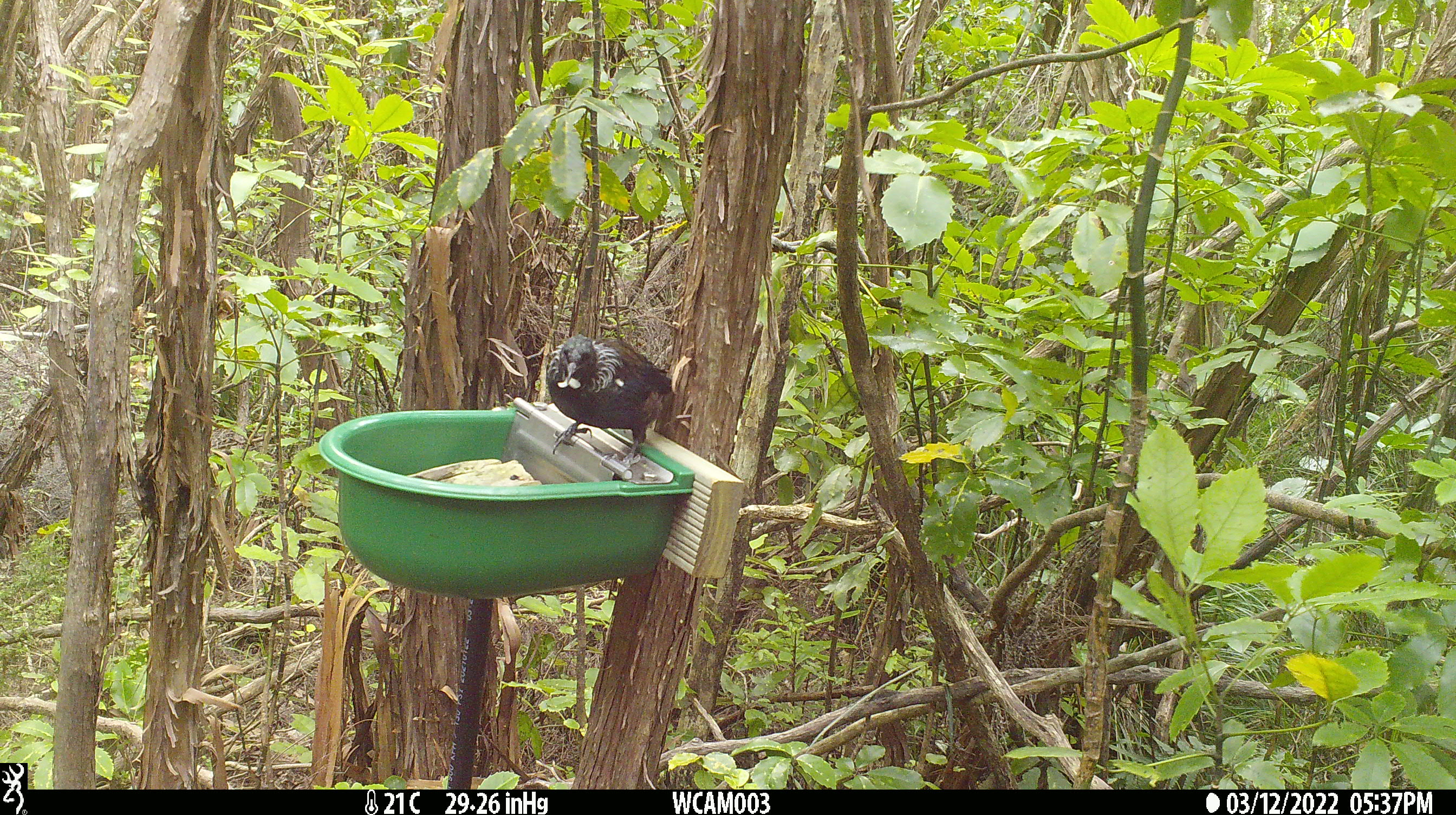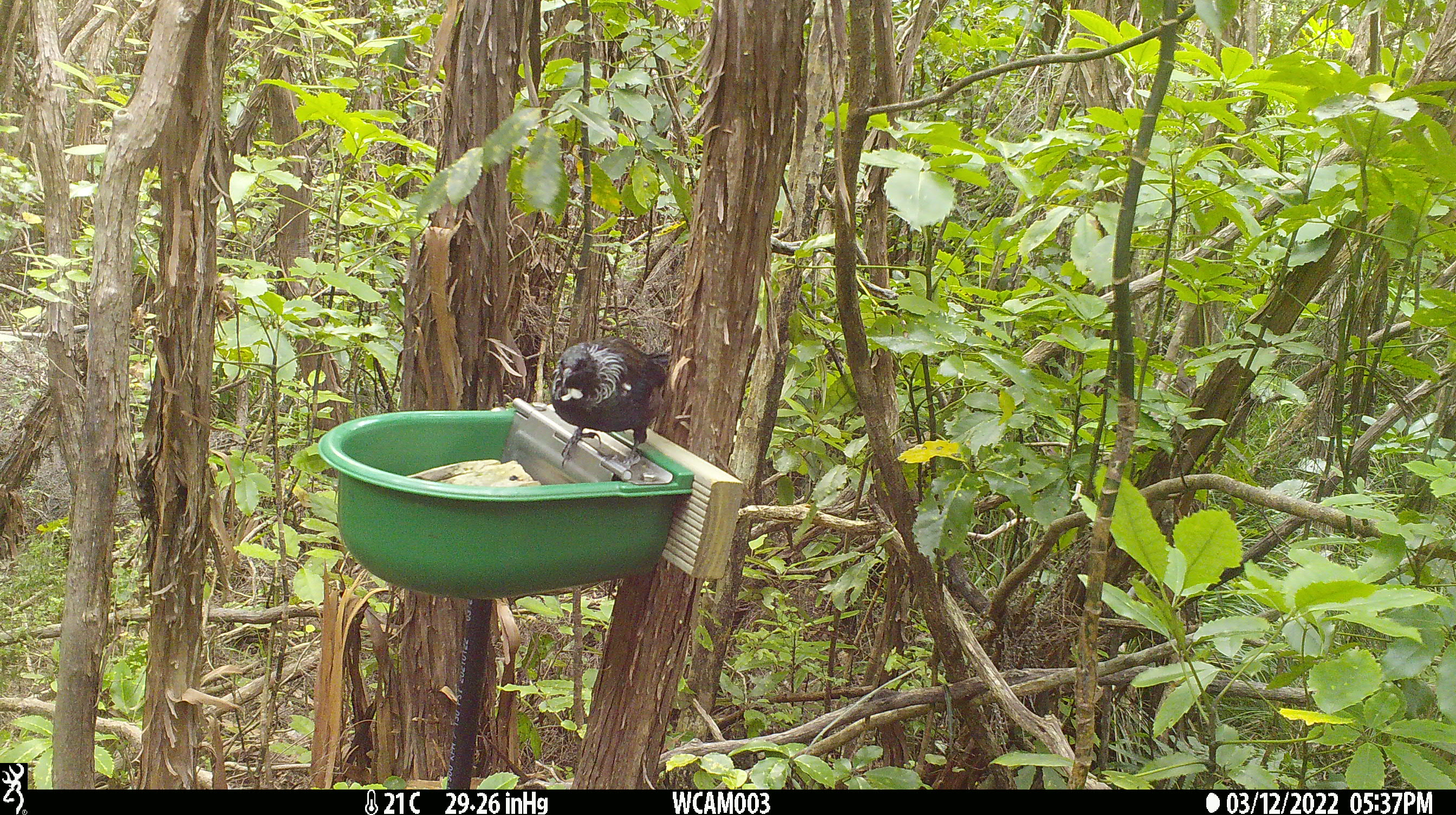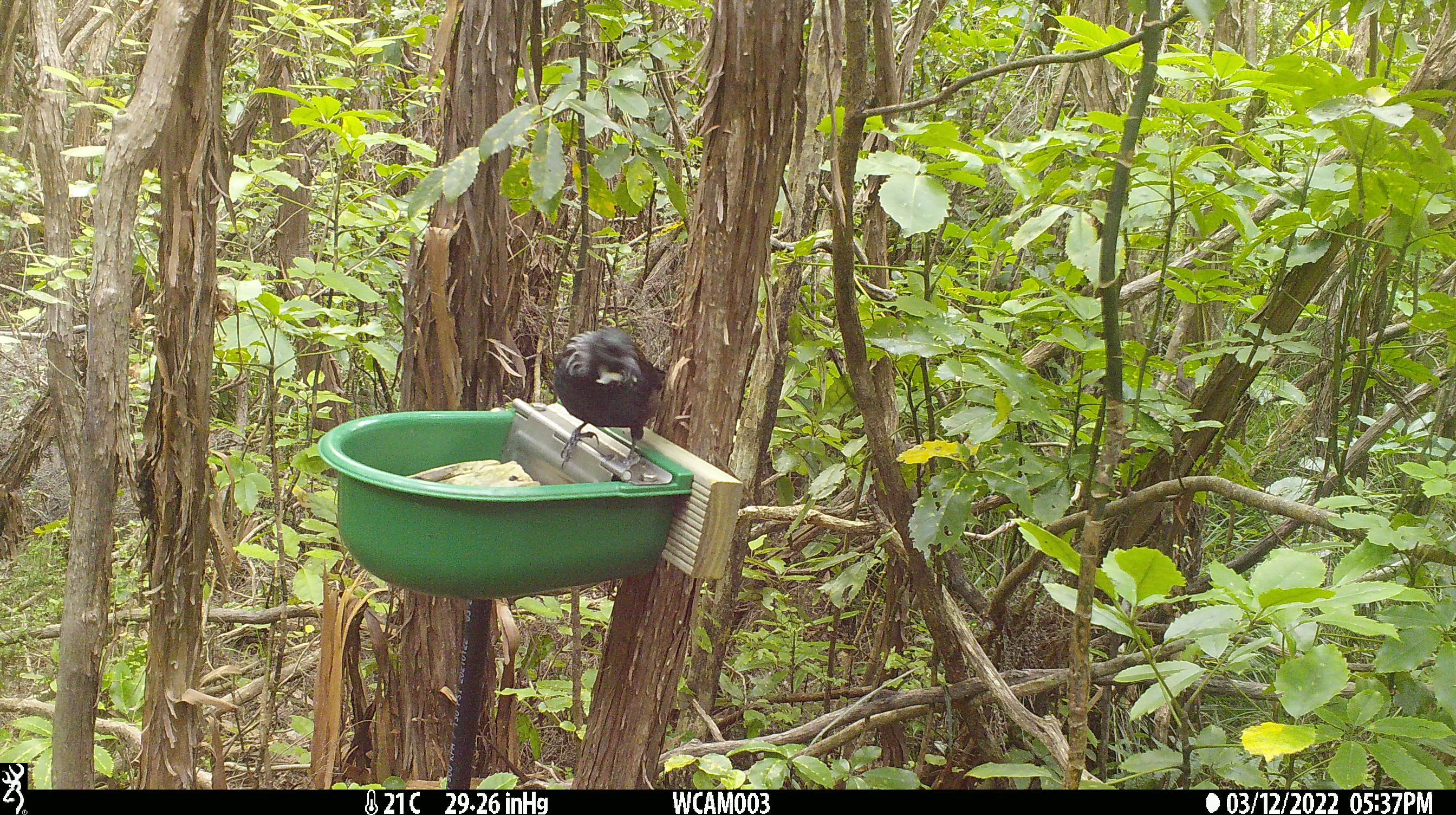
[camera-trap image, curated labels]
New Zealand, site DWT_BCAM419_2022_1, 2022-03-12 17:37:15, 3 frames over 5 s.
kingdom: Animalia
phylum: Chordata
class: Aves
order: Passeriformes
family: Meliphagidae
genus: Prosthemadera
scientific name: Prosthemadera novaeseelandiae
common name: tui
Tui (Prosthemadera novaeseelandiae).